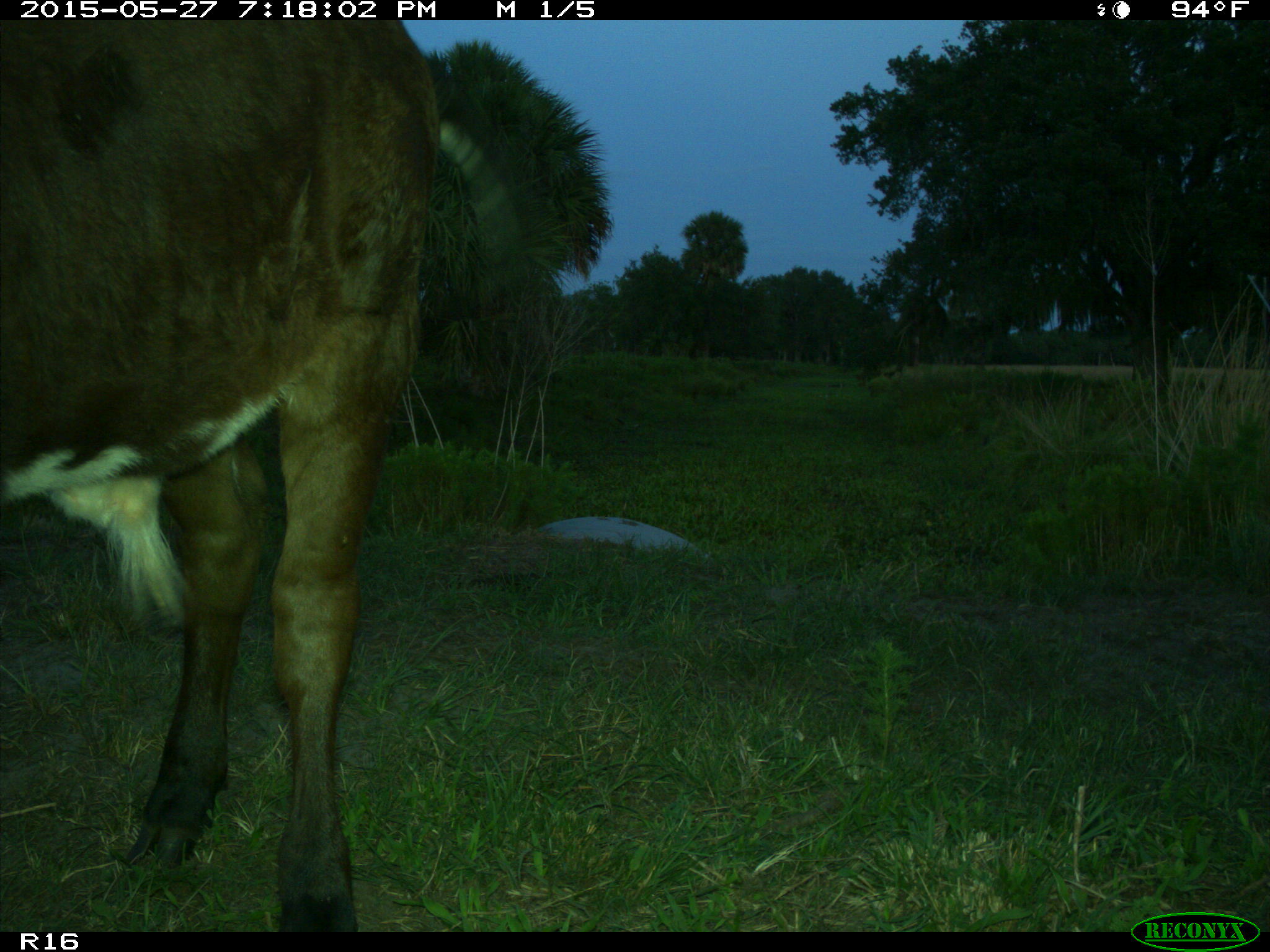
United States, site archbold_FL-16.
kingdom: Animalia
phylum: Chordata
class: Mammalia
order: Artiodactyla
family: Bovidae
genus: Bos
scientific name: Bos taurus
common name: domestic cow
Bos taurus (domestic cow).